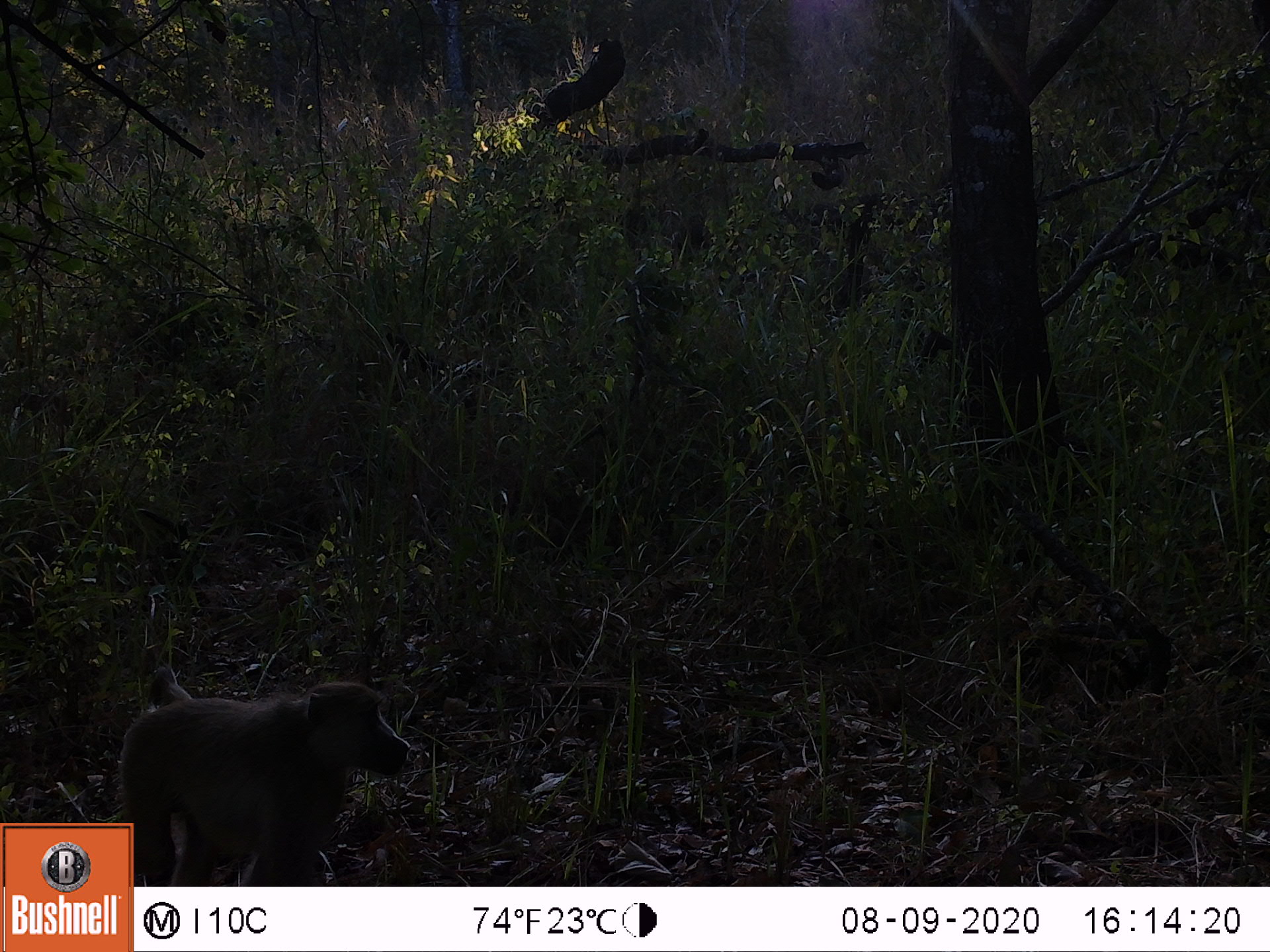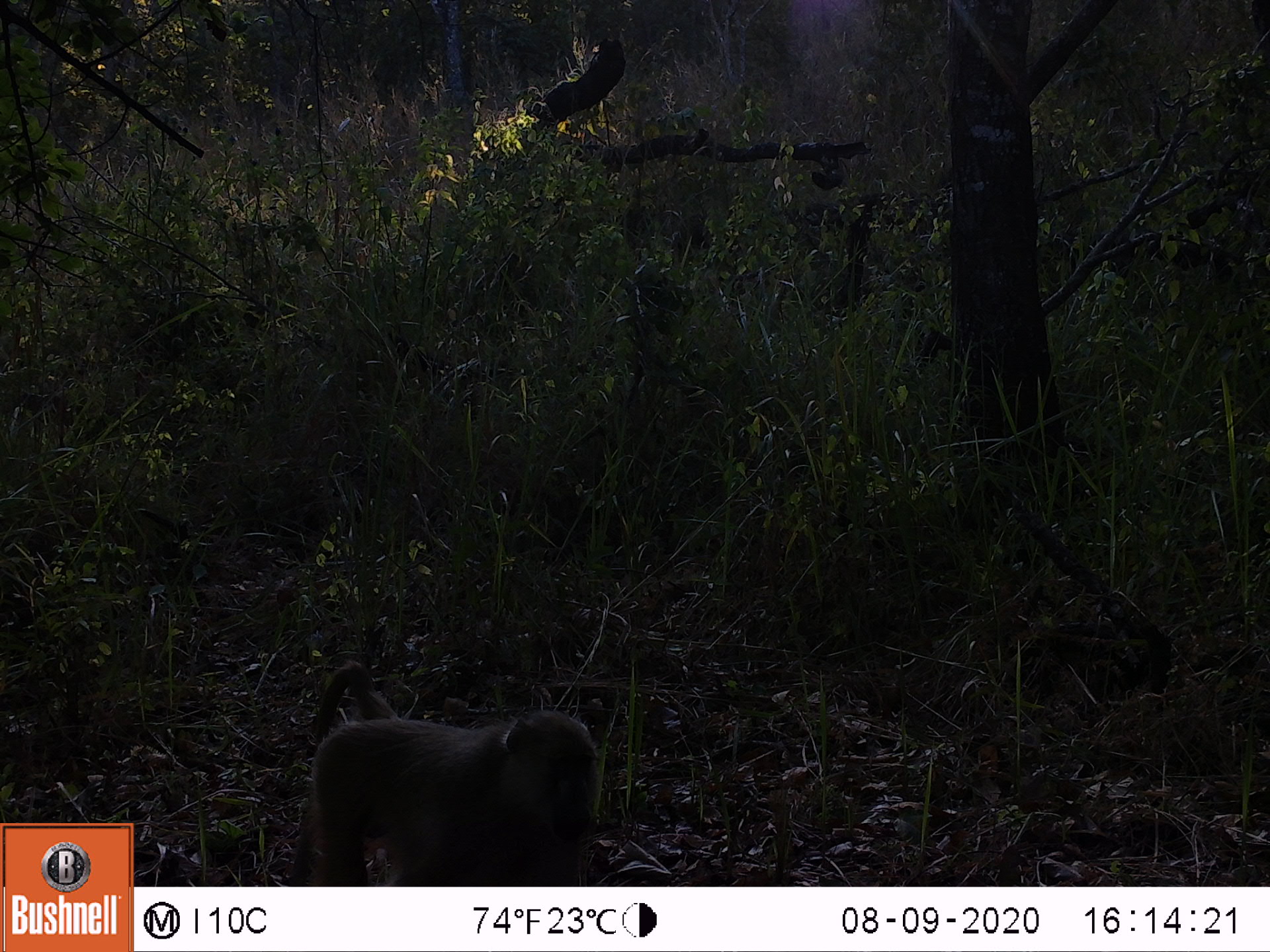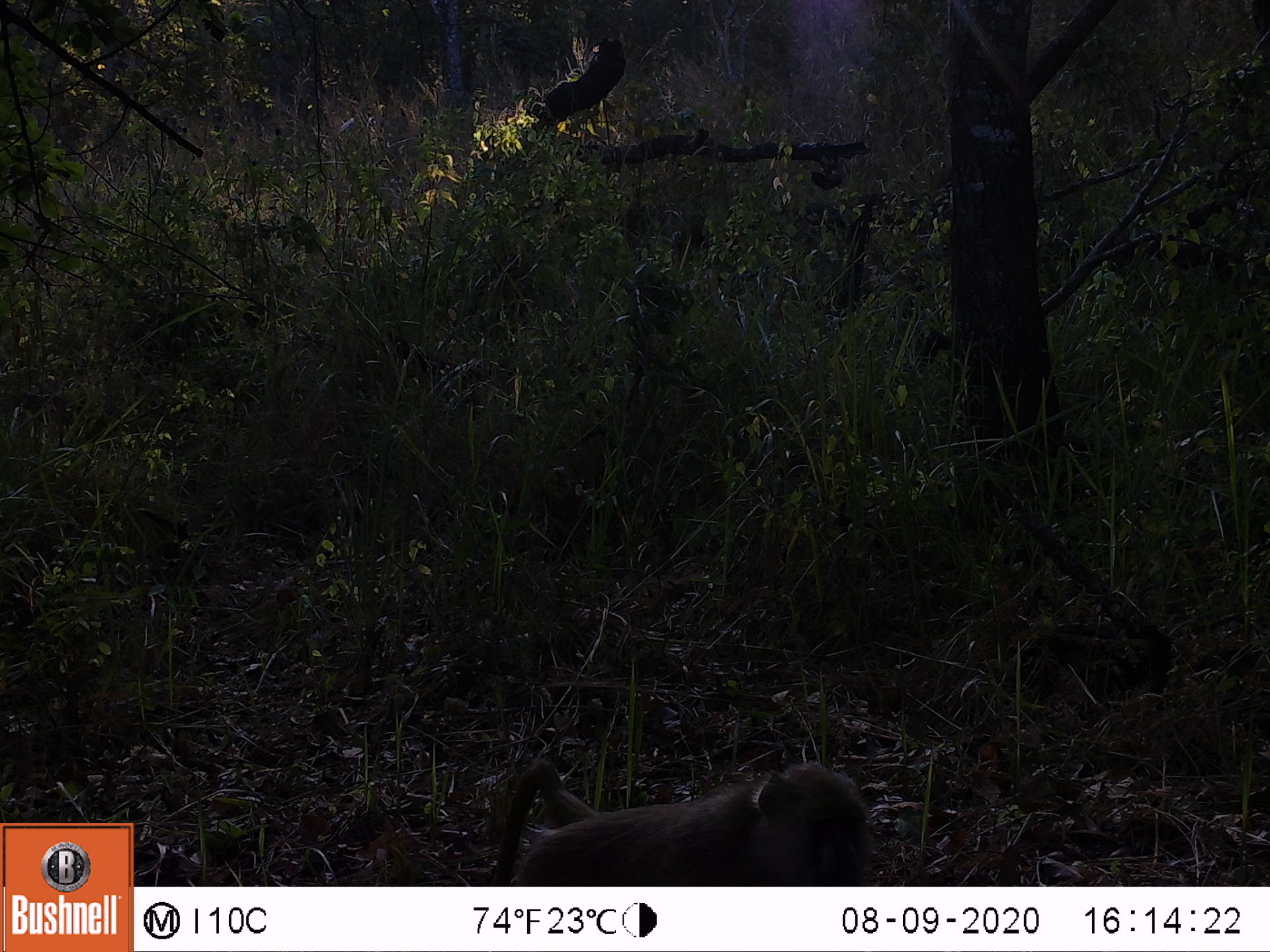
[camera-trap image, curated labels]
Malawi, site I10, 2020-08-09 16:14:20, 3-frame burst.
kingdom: Animalia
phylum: Chordata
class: Mammalia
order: Primates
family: Cercopithecidae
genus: Papio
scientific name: Papio cynocephalus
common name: yellow baboon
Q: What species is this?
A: Yellow baboon (Papio cynocephalus).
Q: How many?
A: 1.